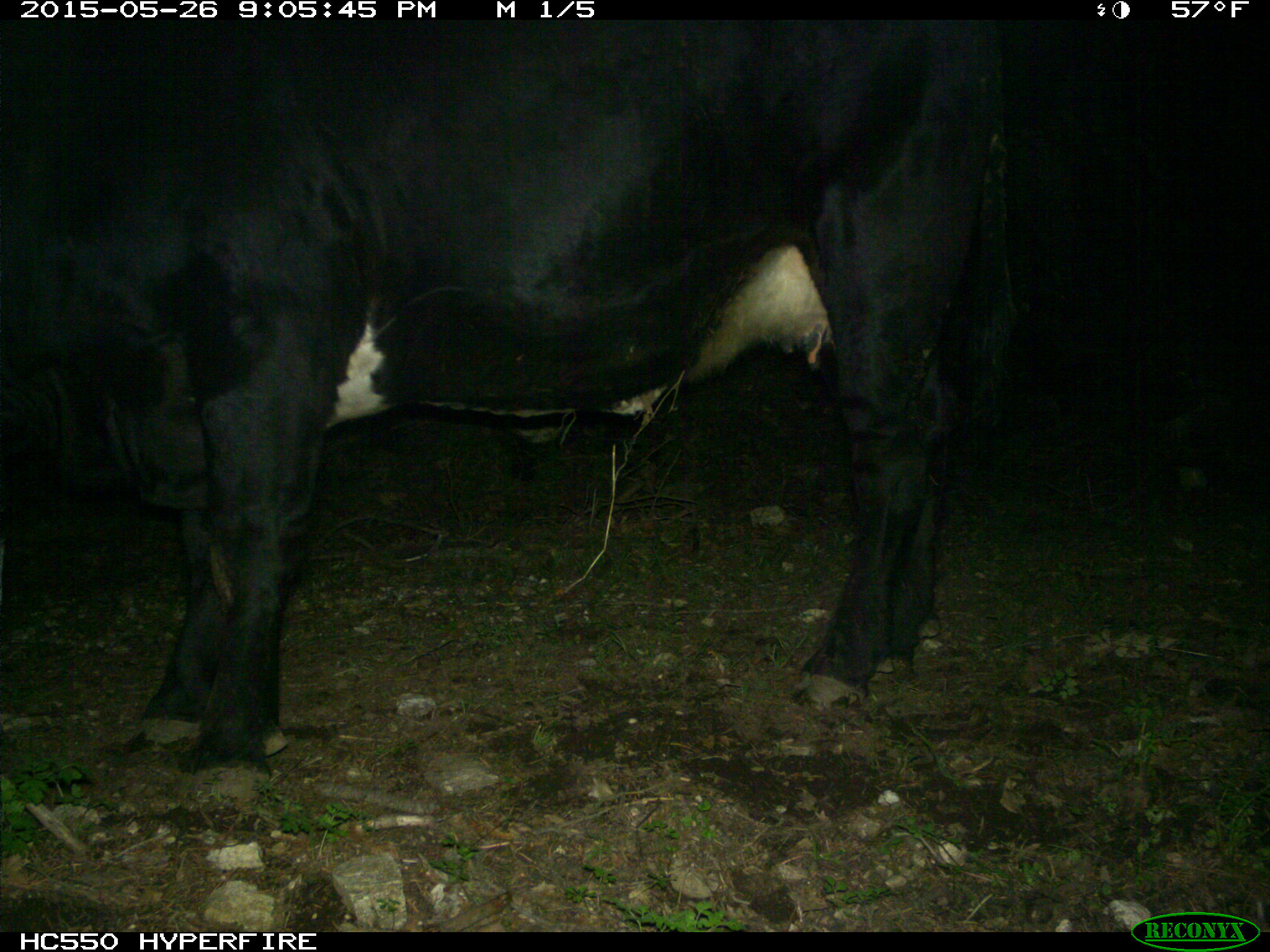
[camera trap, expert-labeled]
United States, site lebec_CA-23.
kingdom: Animalia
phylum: Chordata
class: Mammalia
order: Artiodactyla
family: Bovidae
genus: Bos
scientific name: Bos taurus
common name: domestic cow